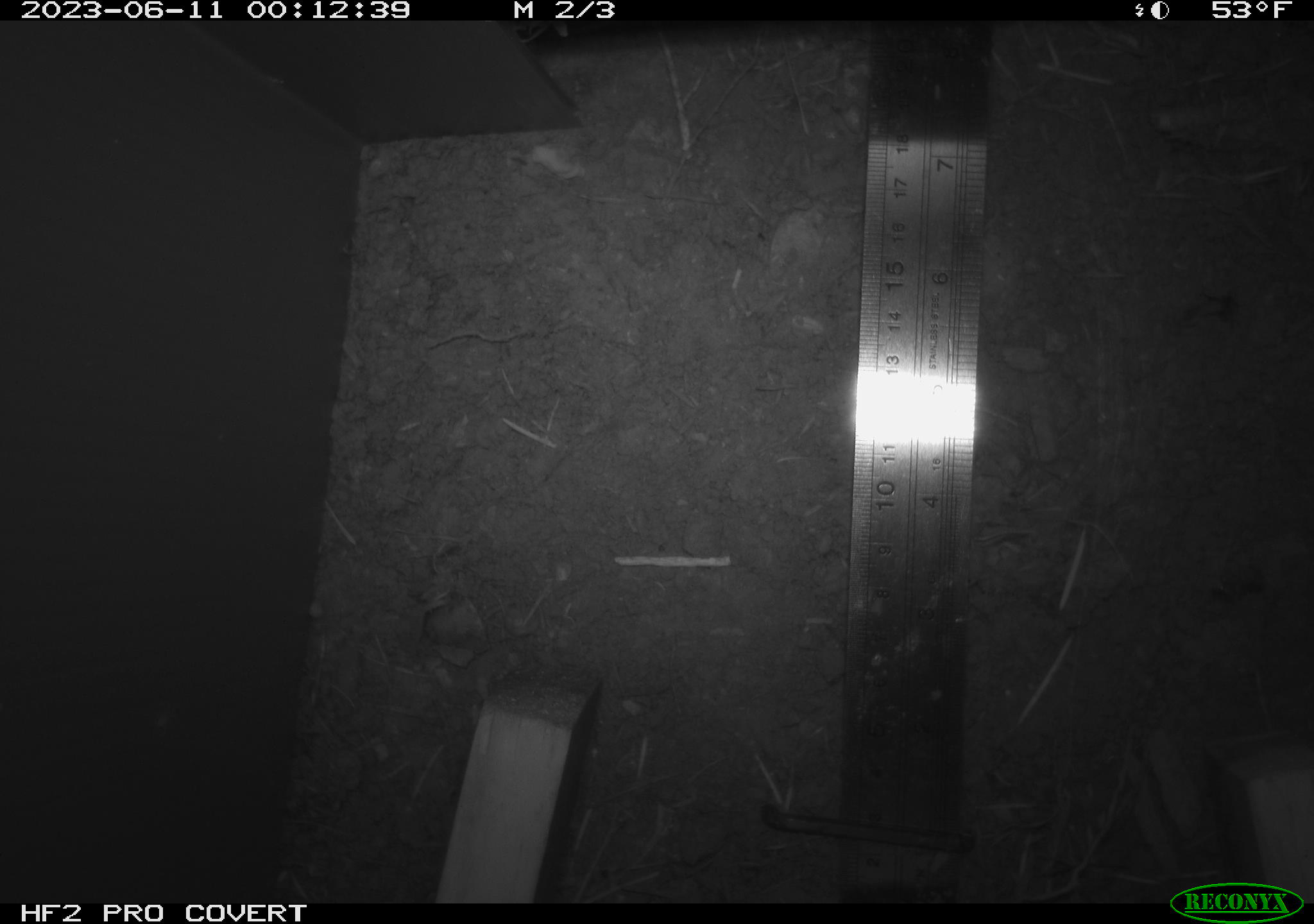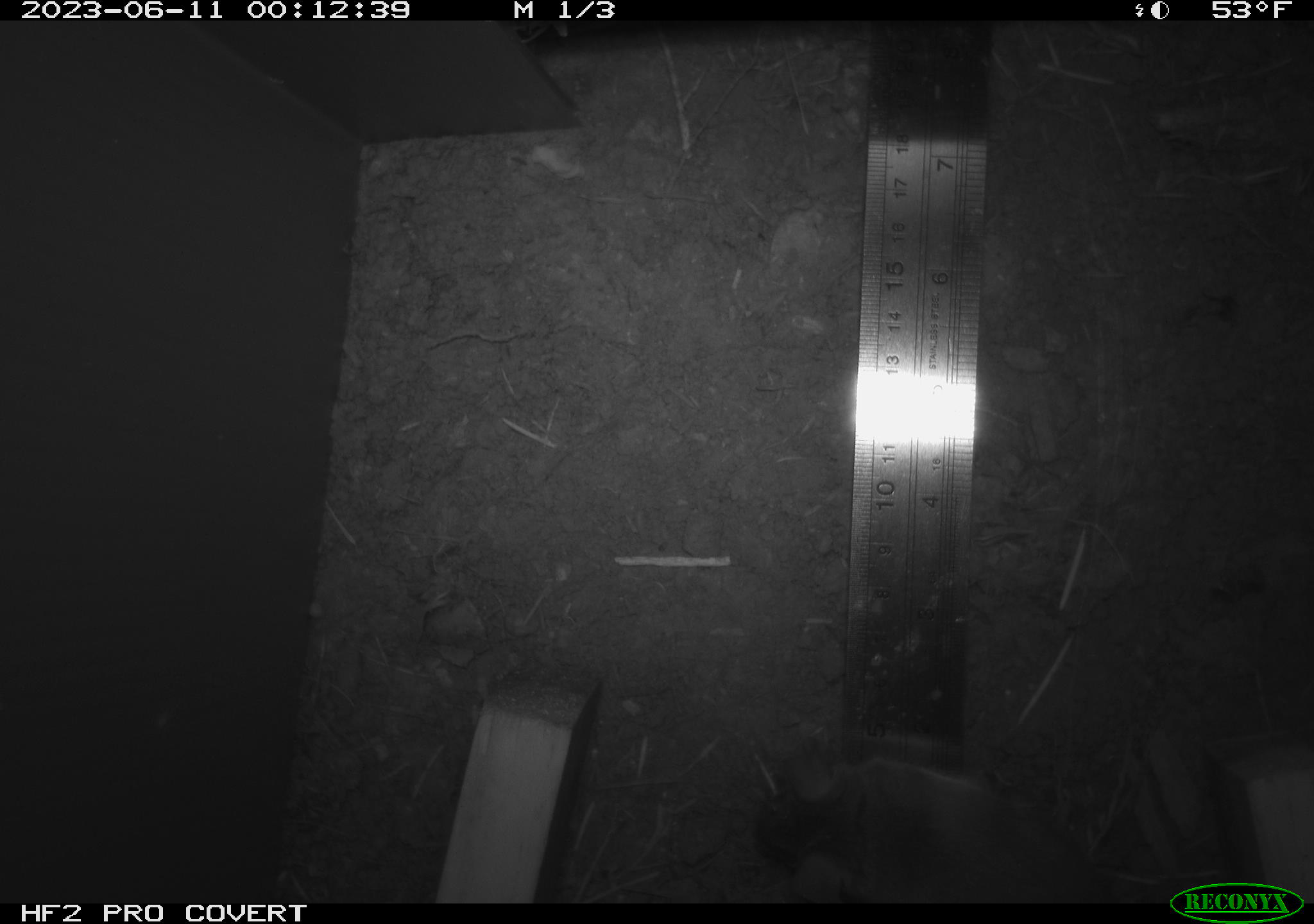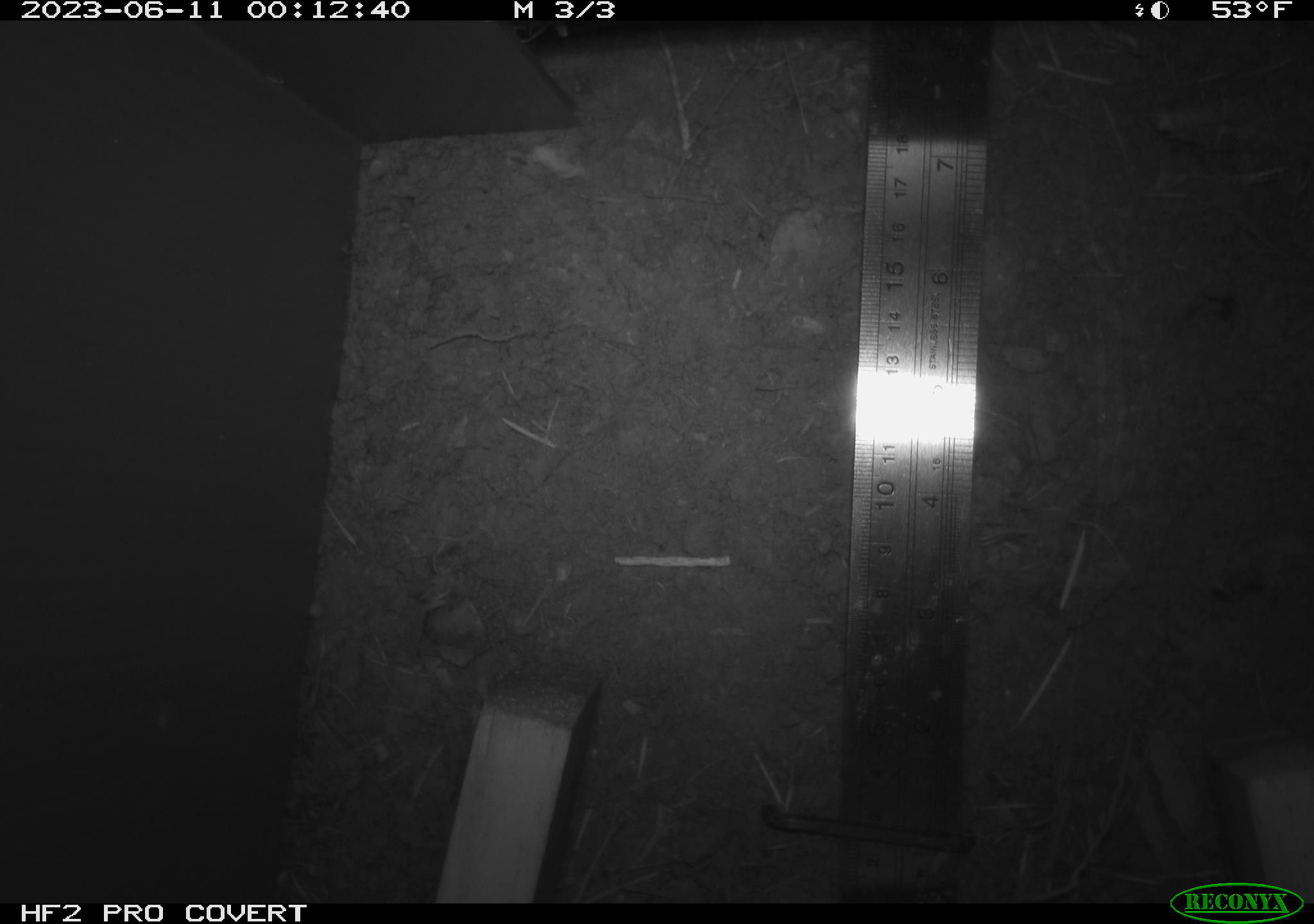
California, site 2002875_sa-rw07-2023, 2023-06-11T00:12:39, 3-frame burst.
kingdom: Animalia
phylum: Chordata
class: Mammalia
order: Rodentia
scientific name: Rodentia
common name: mouse species